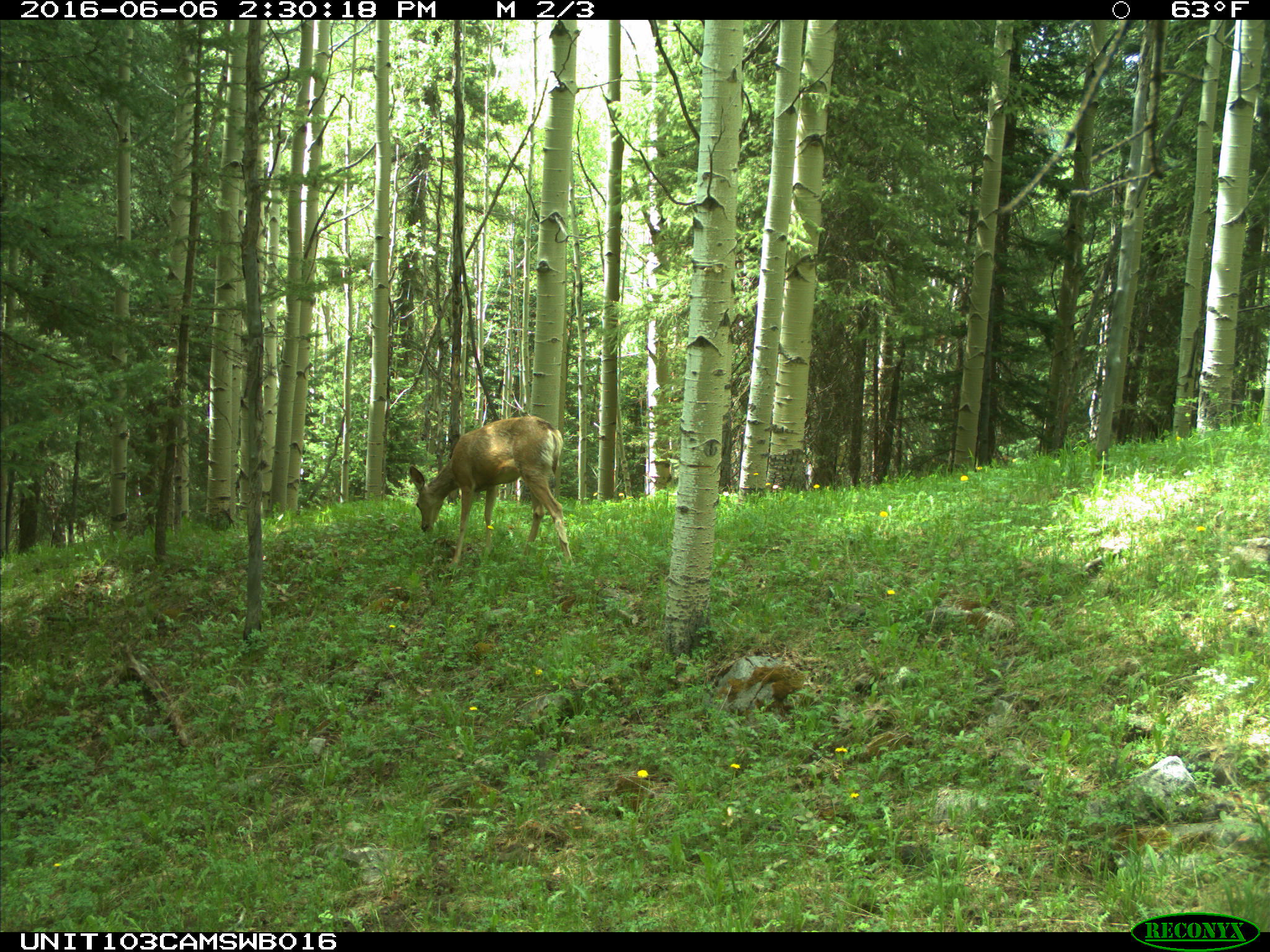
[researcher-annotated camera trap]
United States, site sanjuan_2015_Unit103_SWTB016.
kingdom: Animalia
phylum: Chordata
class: Mammalia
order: Artiodactyla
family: Cervidae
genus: Odocoileus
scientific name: Odocoileus hemionus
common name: mule deer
Odocoileus hemionus (mule deer).